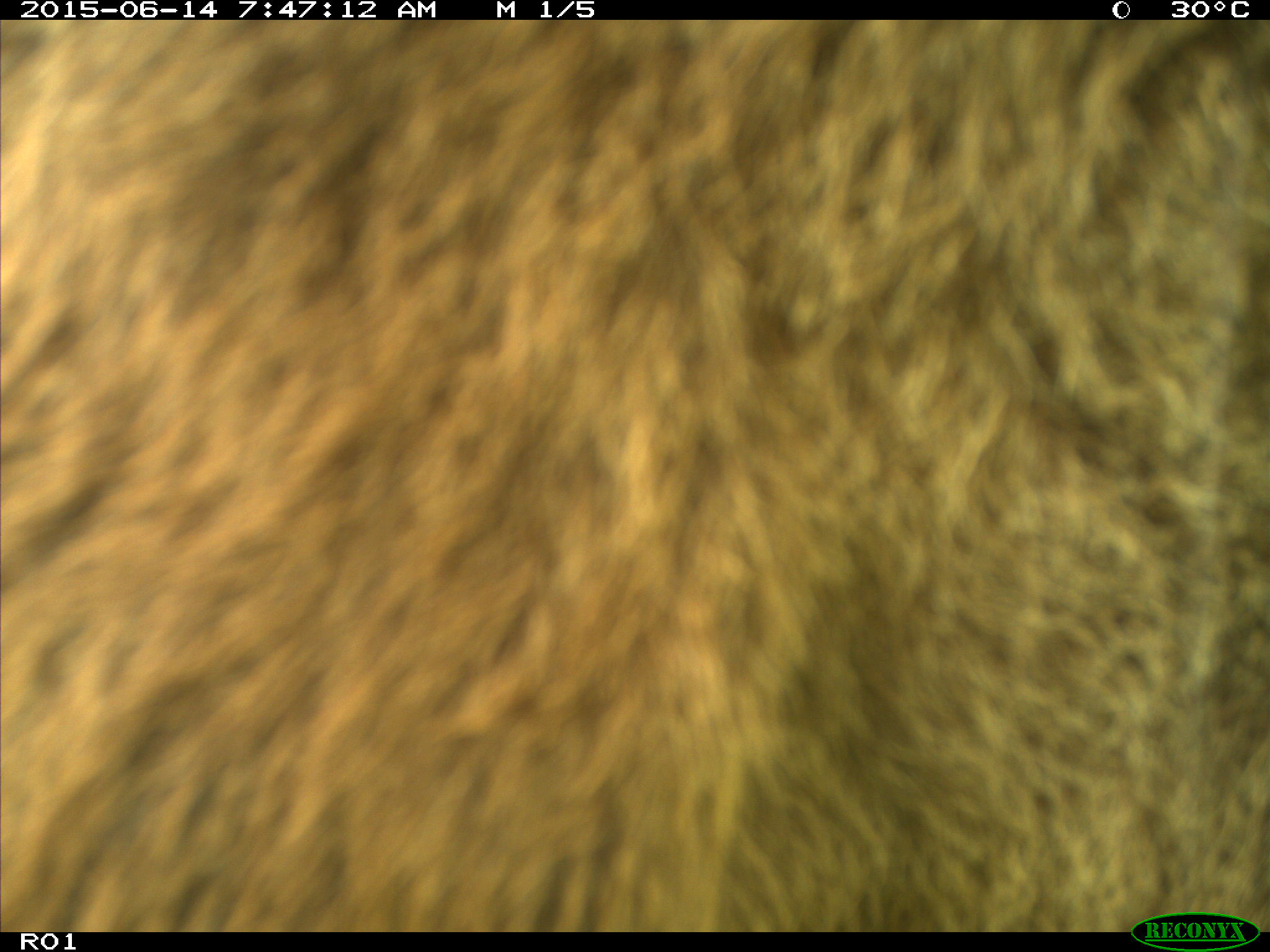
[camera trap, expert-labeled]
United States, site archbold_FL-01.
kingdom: Animalia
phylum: Chordata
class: Mammalia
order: Artiodactyla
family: Bovidae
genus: Bos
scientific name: Bos taurus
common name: domestic cow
Bos taurus (domestic cow).